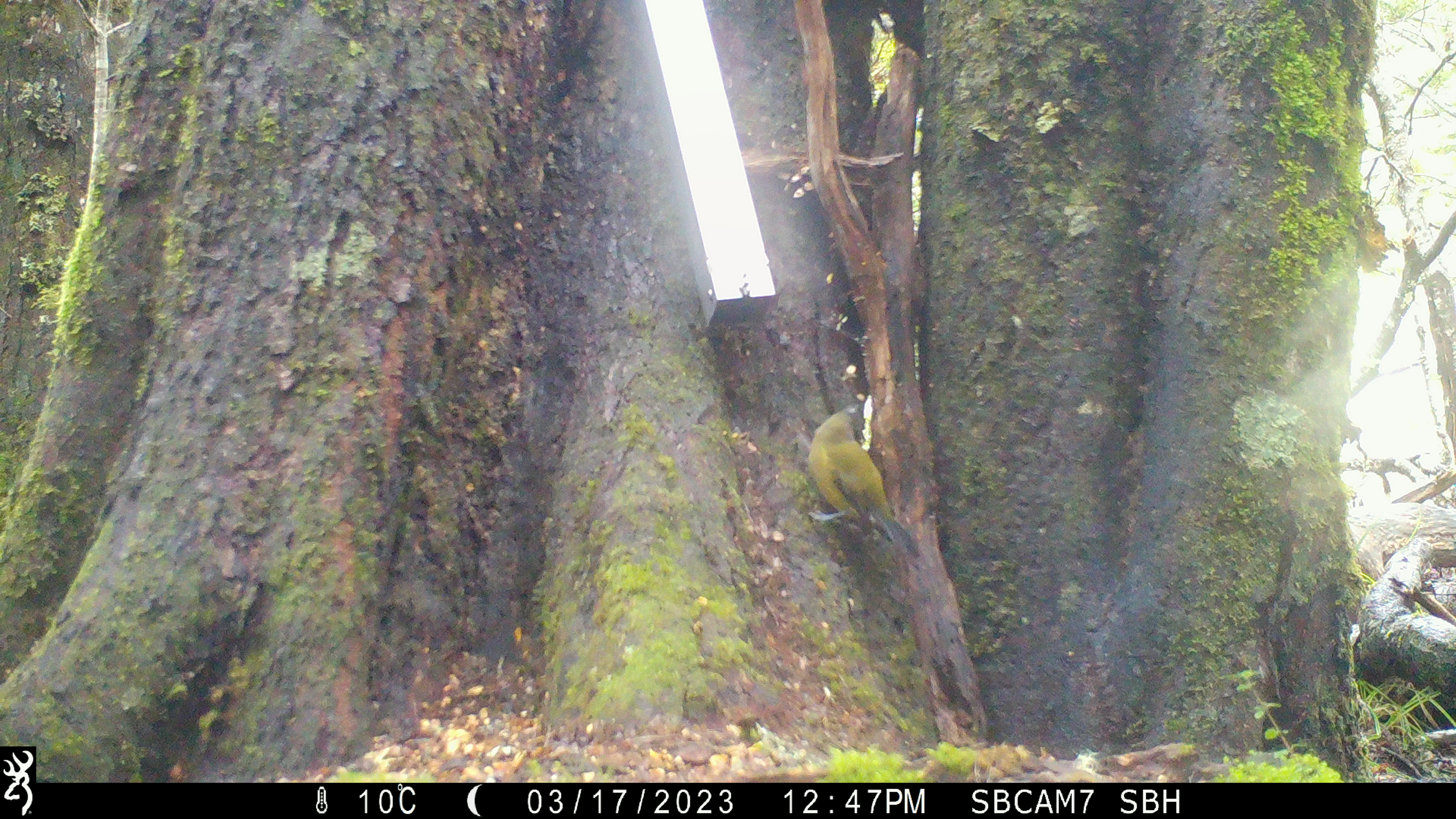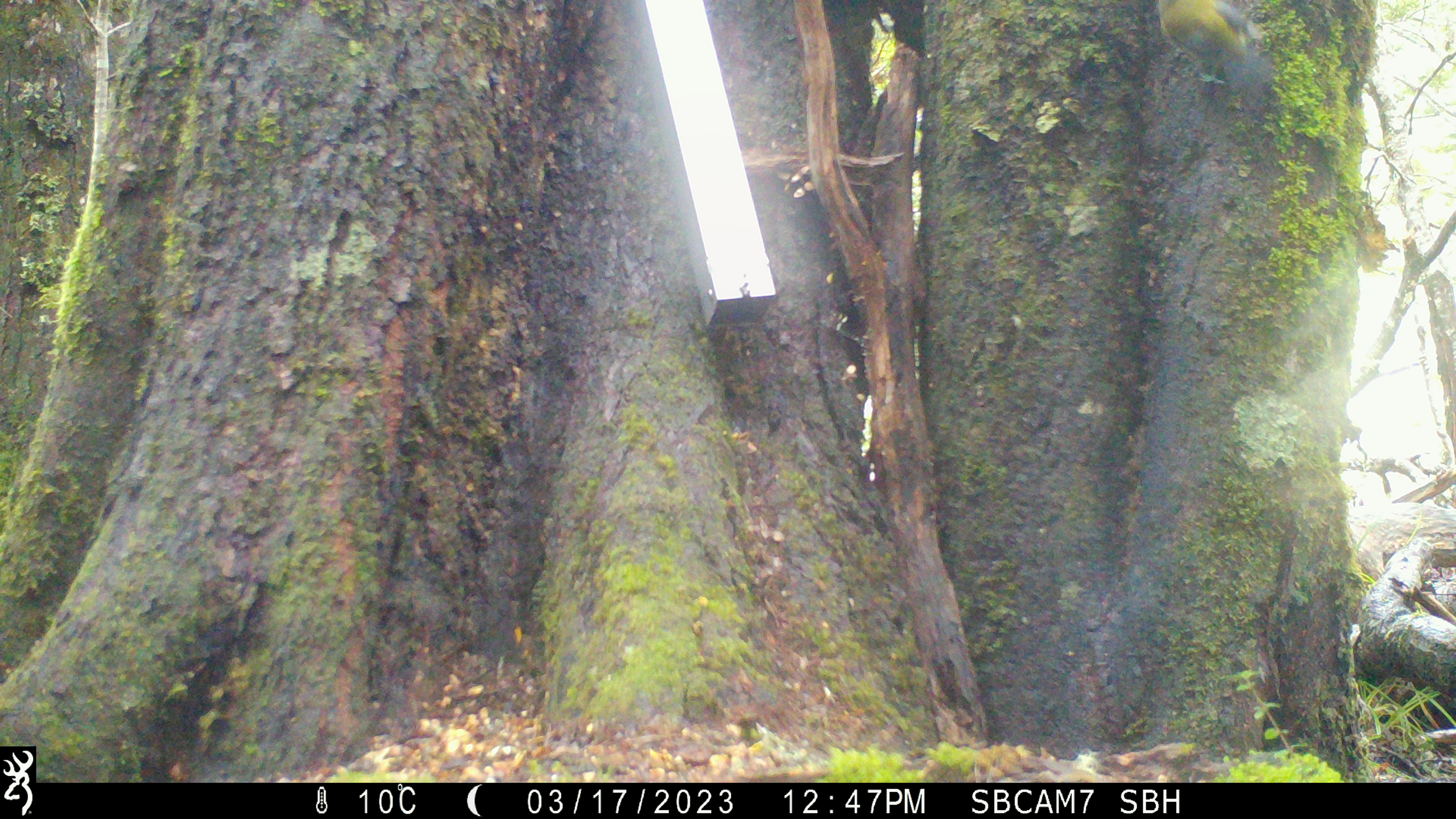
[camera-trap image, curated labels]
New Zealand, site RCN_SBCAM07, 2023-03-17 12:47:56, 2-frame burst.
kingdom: Animalia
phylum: Chordata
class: Aves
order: Passeriformes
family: Meliphagidae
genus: Anthornis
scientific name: Anthornis melanura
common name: new zealand bellbird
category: bellbird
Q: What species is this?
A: Bellbird (new zealand bellbird) (Anthornis melanura).